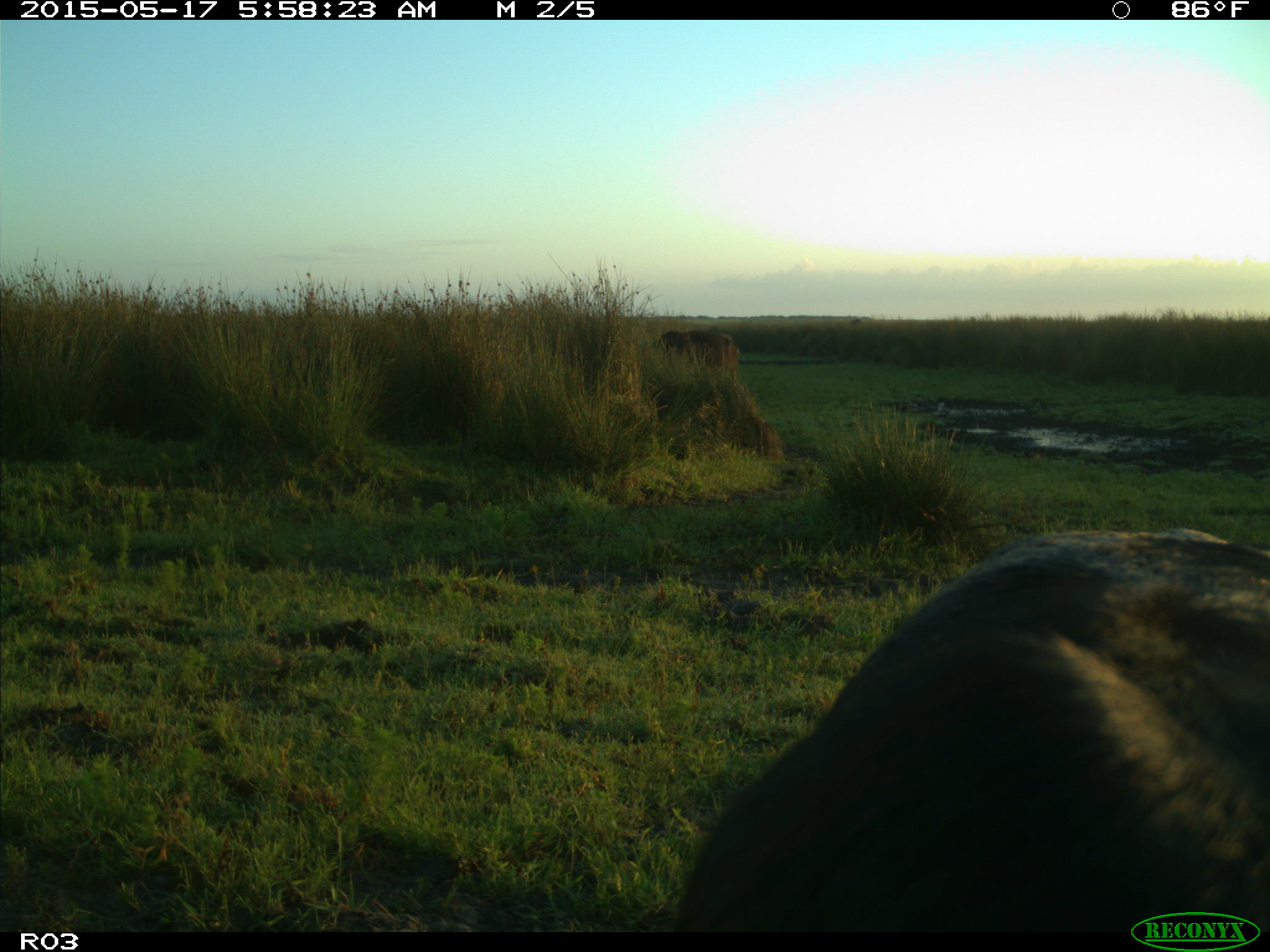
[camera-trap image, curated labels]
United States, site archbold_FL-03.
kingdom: Animalia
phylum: Chordata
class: Mammalia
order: Artiodactyla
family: Bovidae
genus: Bos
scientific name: Bos taurus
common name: domestic cow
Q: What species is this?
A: Bos taurus (domestic cow).